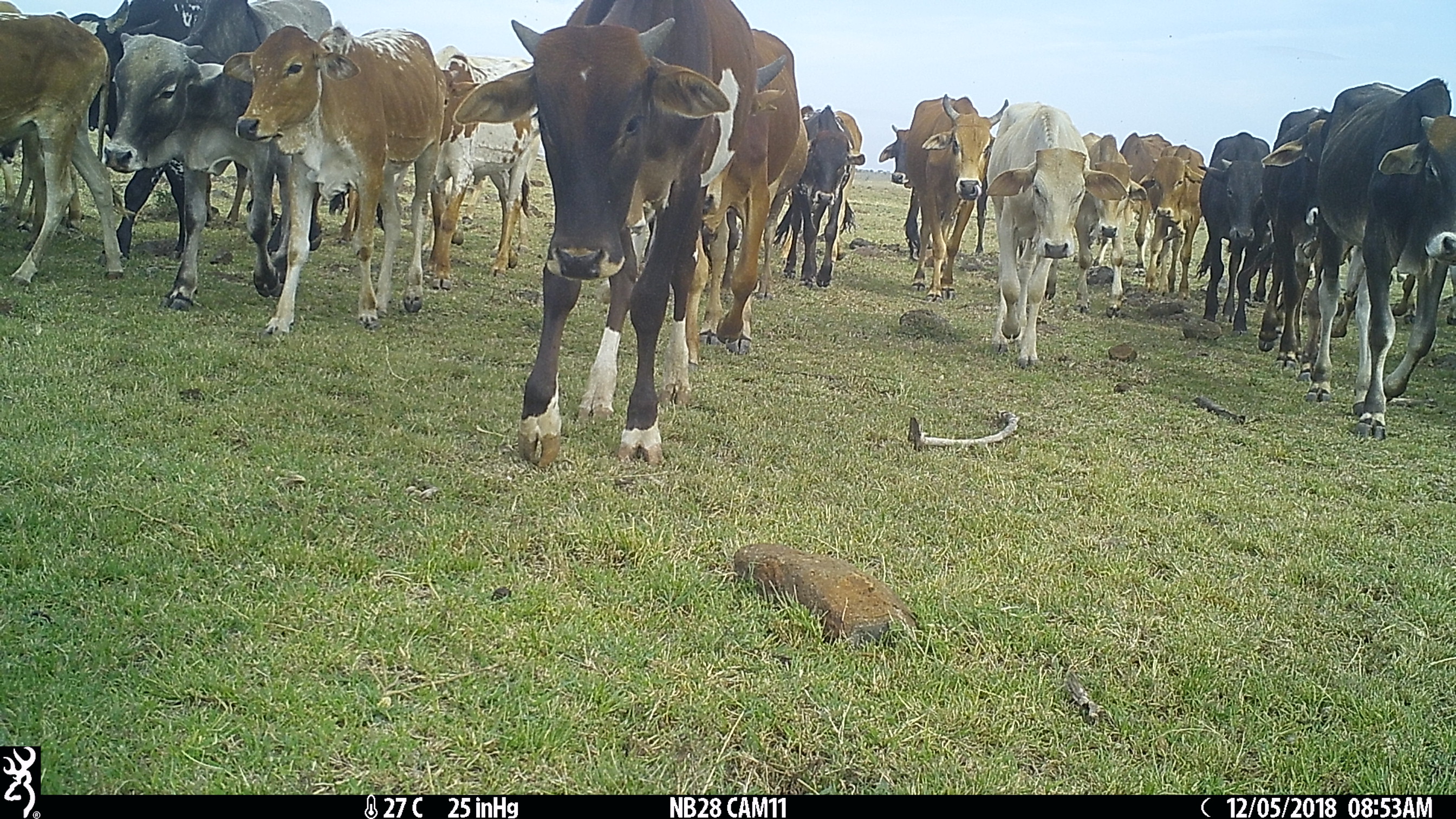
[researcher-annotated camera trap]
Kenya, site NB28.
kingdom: Animalia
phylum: Chordata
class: Mammalia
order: Artiodactyla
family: Bovidae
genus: Bos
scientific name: Bos taurus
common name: cattle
Cattle (Bos taurus).